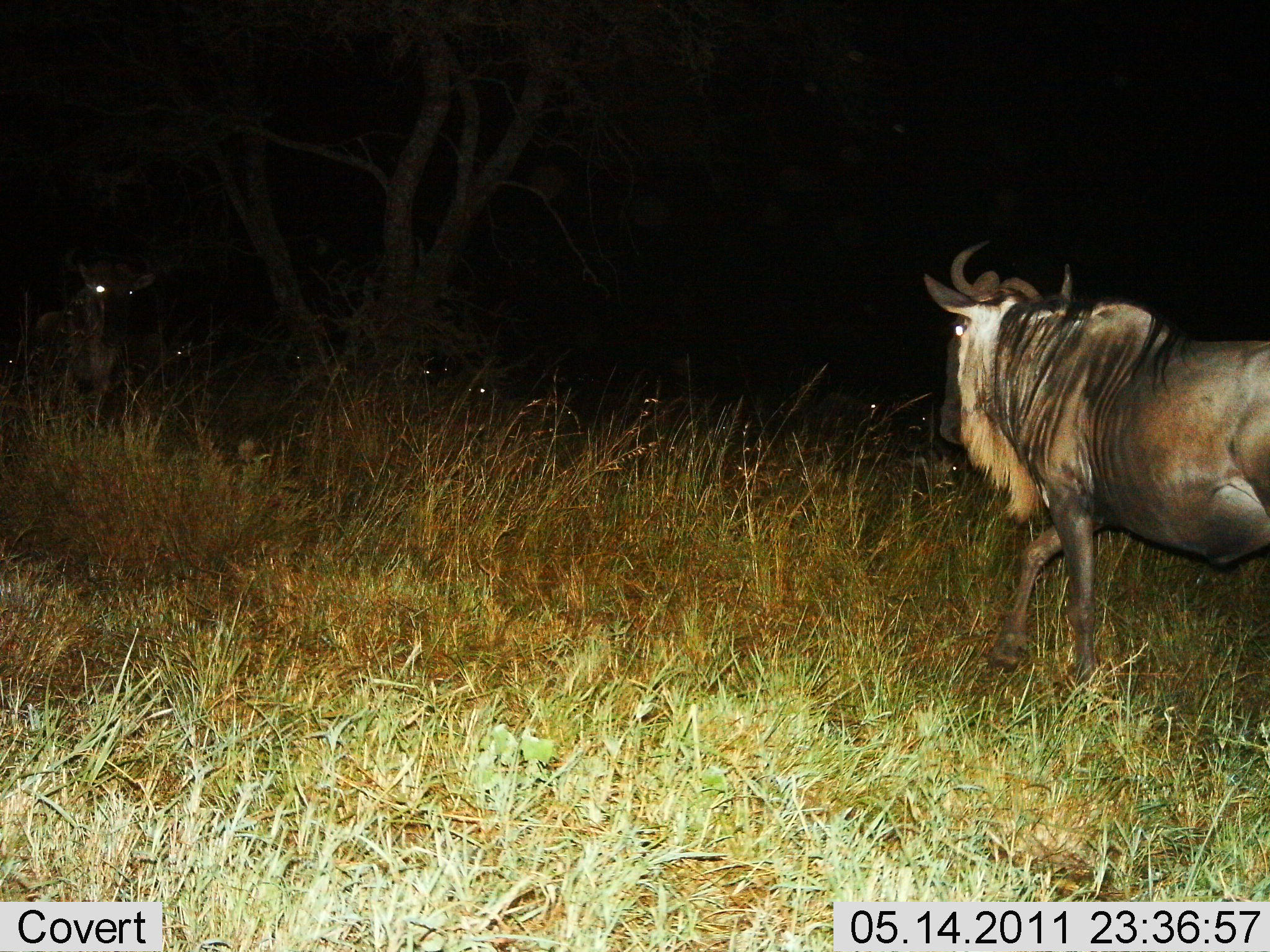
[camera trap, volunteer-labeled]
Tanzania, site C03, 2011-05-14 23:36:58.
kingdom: Animalia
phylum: Chordata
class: Mammalia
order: Artiodactyla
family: Bovidae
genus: Connochaetes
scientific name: Connochaetes taurinus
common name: blue wildebeest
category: wildebeest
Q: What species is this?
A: Wildebeest (blue wildebeest) (Connochaetes taurinus).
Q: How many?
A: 2.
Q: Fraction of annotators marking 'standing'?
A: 58%.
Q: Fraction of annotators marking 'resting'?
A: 0%.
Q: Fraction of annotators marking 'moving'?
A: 67%.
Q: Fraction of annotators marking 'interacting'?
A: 8%.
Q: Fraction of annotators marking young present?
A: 0%.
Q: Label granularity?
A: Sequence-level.